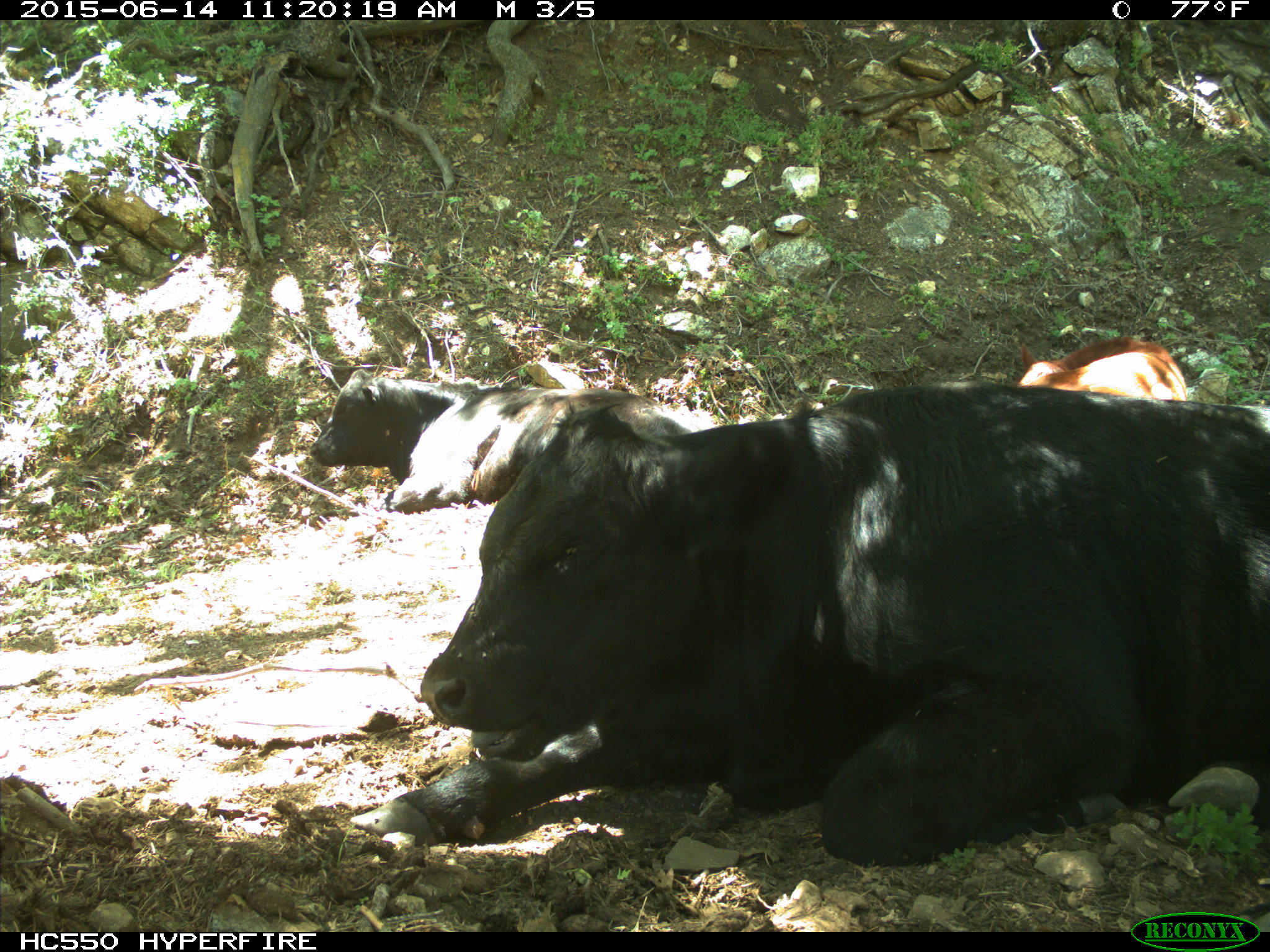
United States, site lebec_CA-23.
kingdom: Animalia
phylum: Chordata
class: Mammalia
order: Artiodactyla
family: Bovidae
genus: Bos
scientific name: Bos taurus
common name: domestic cow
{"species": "Bos taurus (domestic cow)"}